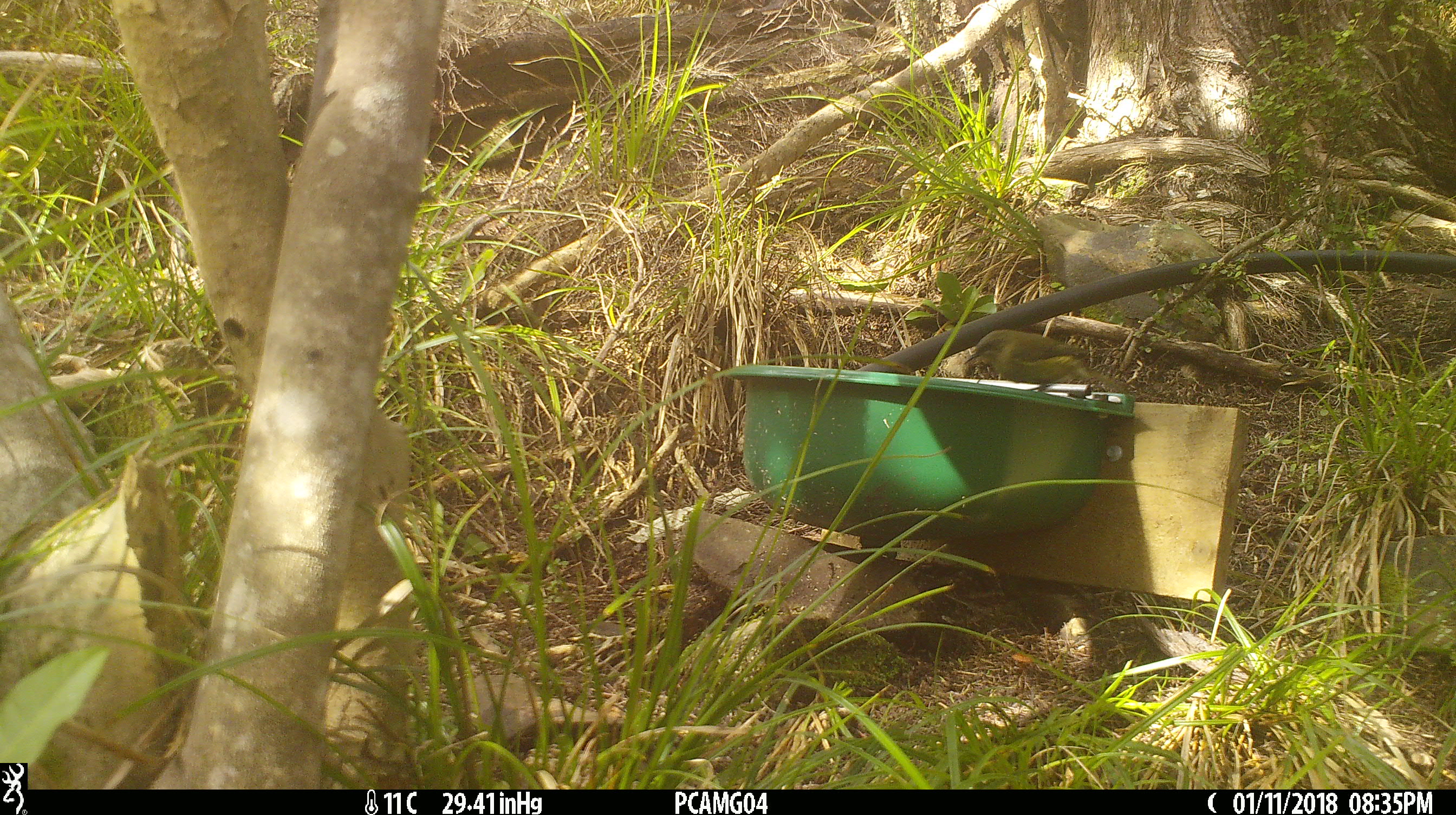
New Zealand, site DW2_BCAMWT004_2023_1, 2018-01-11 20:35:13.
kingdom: Animalia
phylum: Chordata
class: Aves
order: Passeriformes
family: Meliphagidae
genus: Anthornis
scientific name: Anthornis melanura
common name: new zealand bellbird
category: bellbird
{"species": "bellbird (new zealand bellbird) (Anthornis melanura)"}